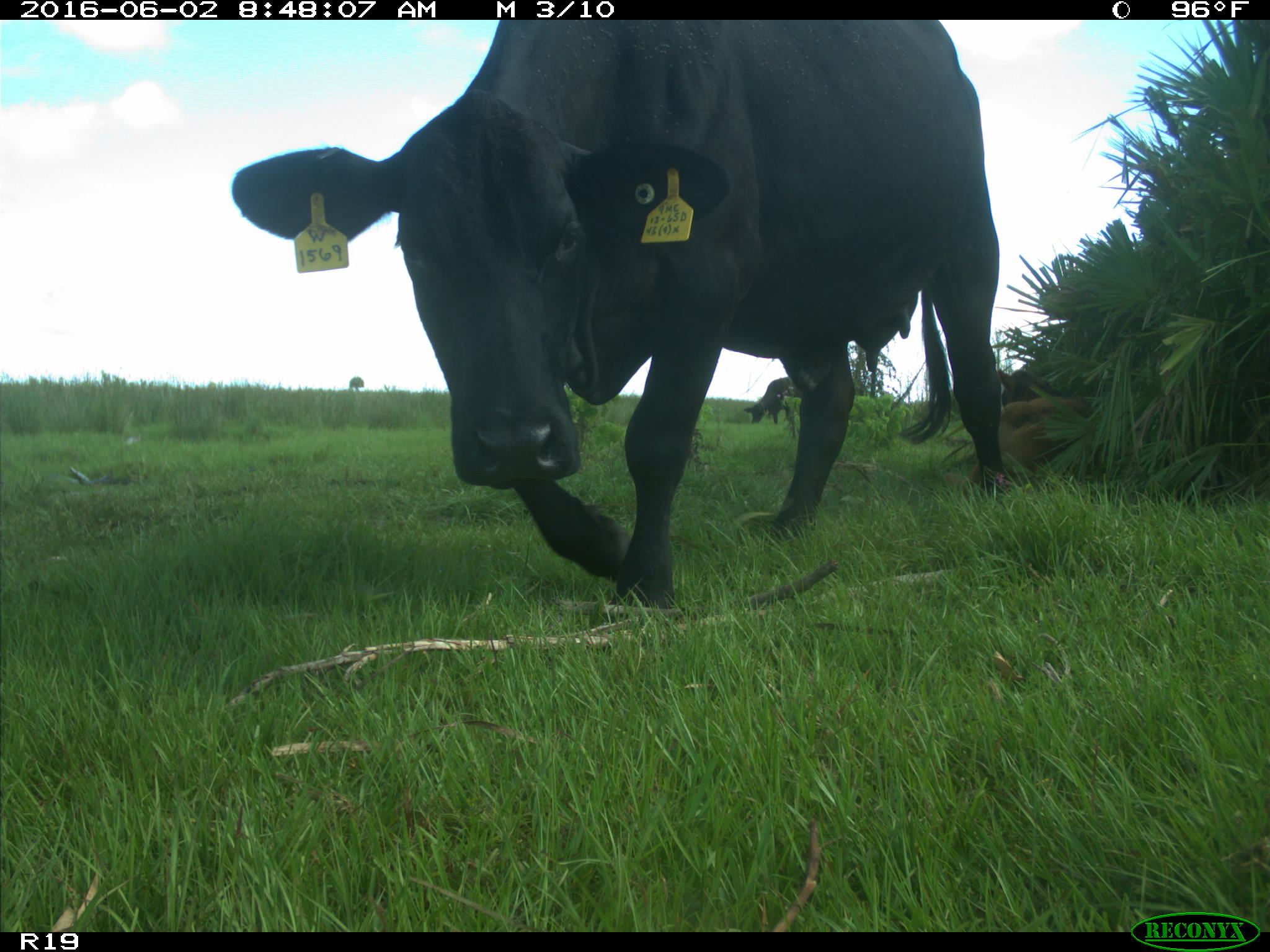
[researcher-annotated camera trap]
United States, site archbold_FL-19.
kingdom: Animalia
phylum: Chordata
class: Mammalia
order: Artiodactyla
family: Bovidae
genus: Bos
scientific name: Bos taurus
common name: domestic cow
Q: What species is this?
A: Bos taurus (domestic cow).